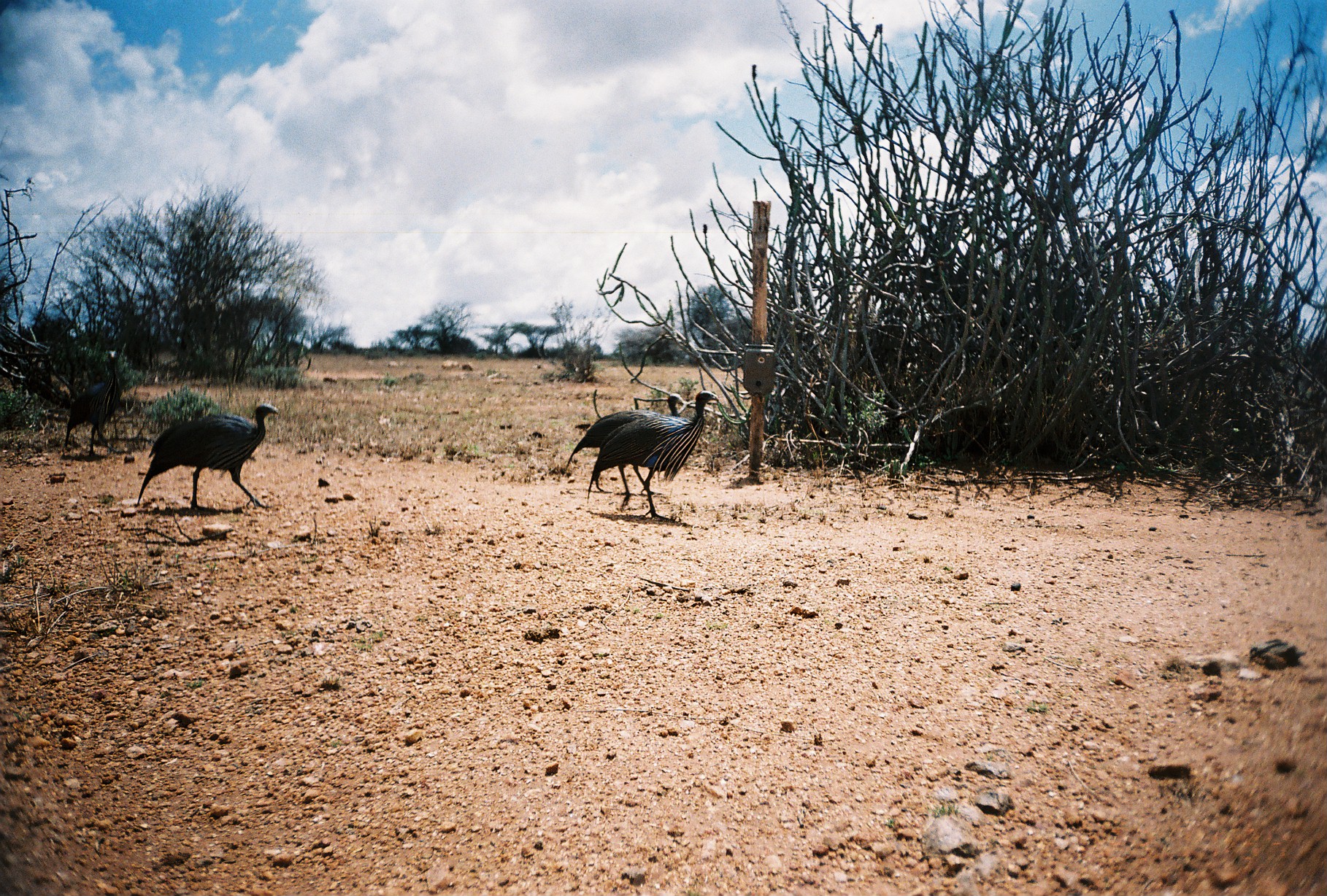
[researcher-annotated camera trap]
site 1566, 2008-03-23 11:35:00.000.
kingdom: Animalia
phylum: Chordata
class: Aves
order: Galliformes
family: Numididae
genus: Acryllium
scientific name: Acryllium vulturinum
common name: vulturine guineafowl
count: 2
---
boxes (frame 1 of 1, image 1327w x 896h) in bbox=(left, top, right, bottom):
acryllium vulturinum: bbox=(587, 390, 719, 522); bbox=(137, 404, 278, 514); bbox=(565, 393, 684, 495); bbox=(64, 350, 122, 456)